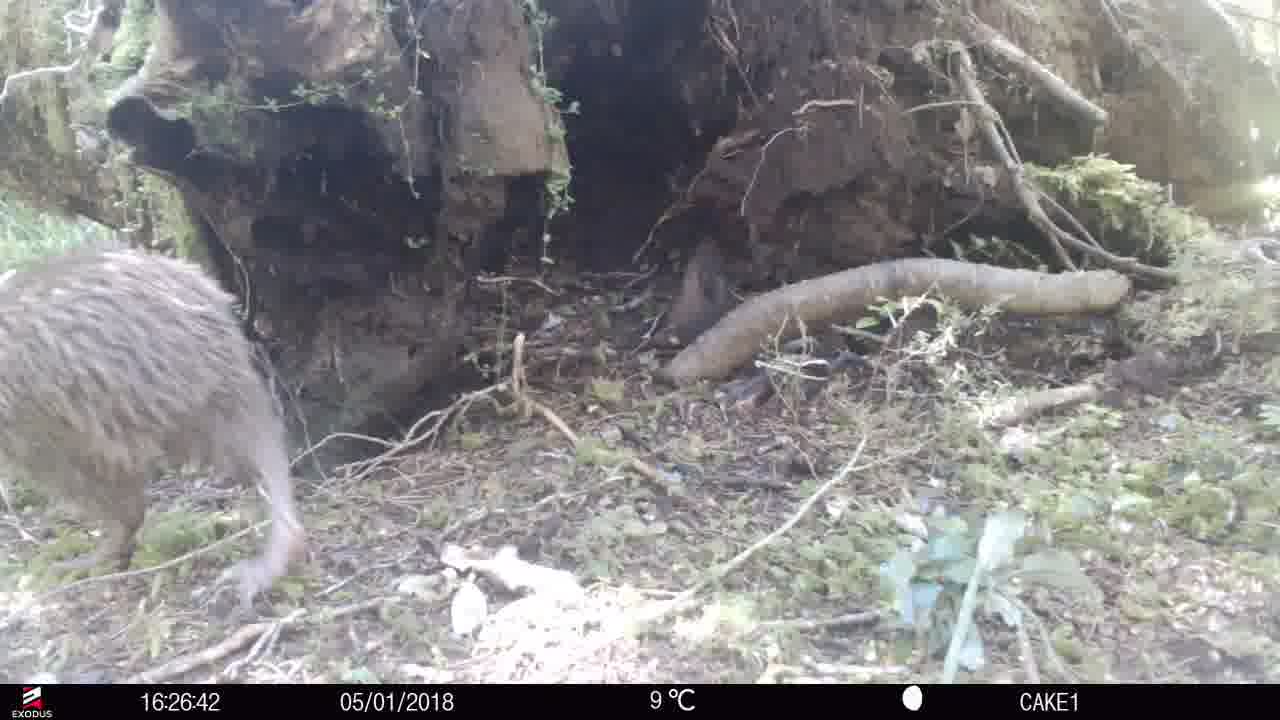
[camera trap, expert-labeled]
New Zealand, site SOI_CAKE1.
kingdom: Animalia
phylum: Chordata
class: Aves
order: Apterygiformes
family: Apterygidae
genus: Apteryx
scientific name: Apteryx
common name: kiwi